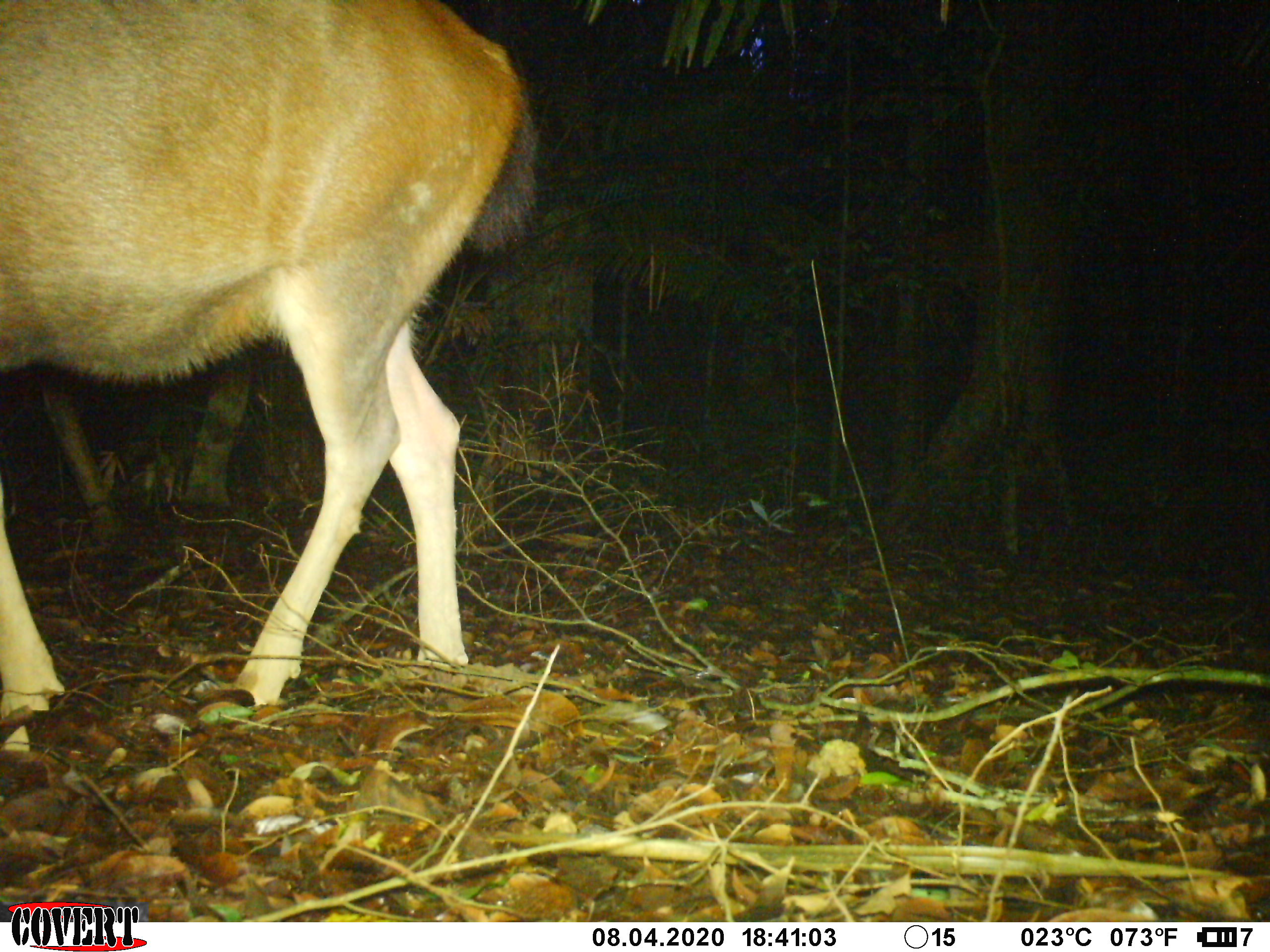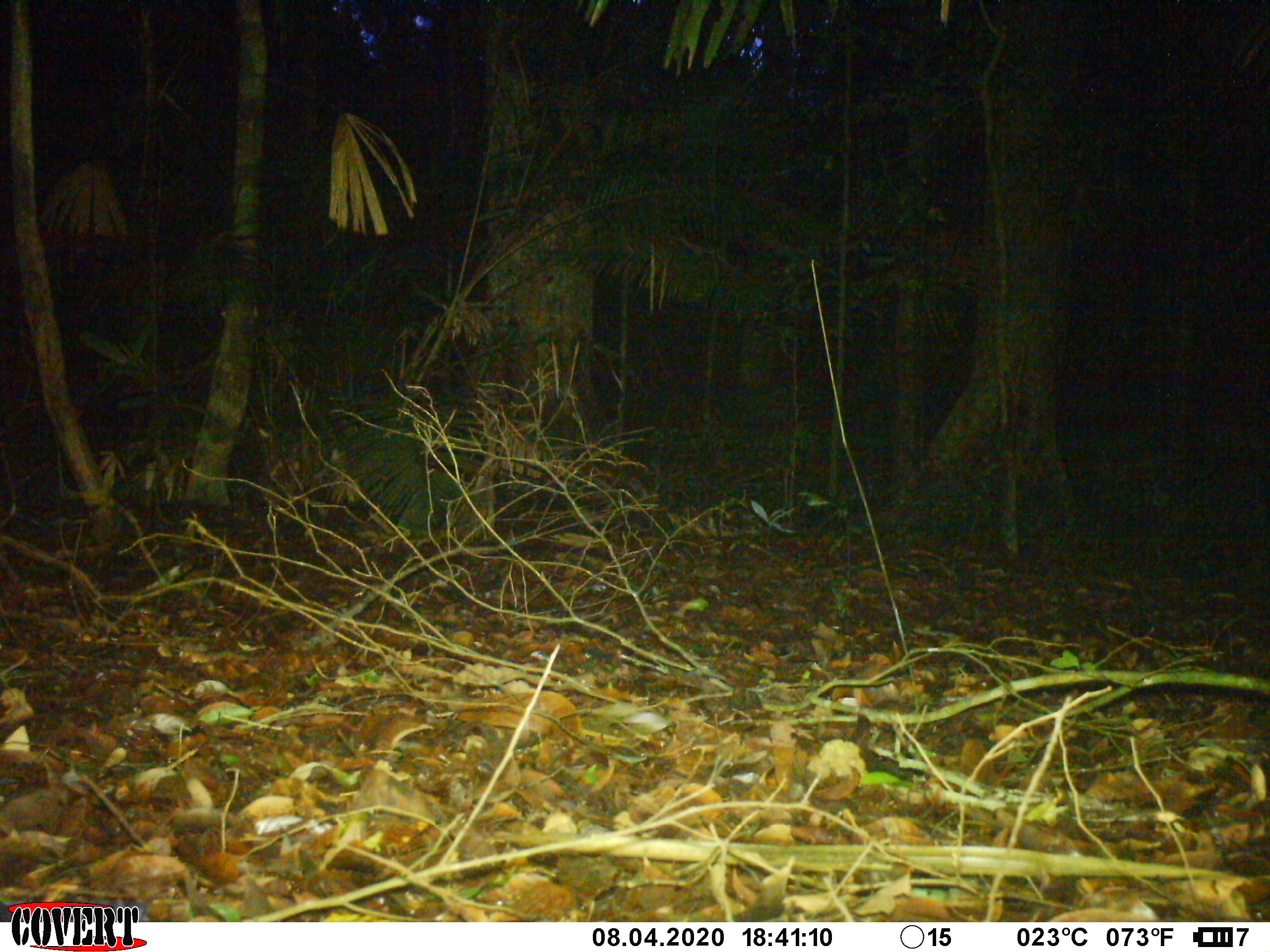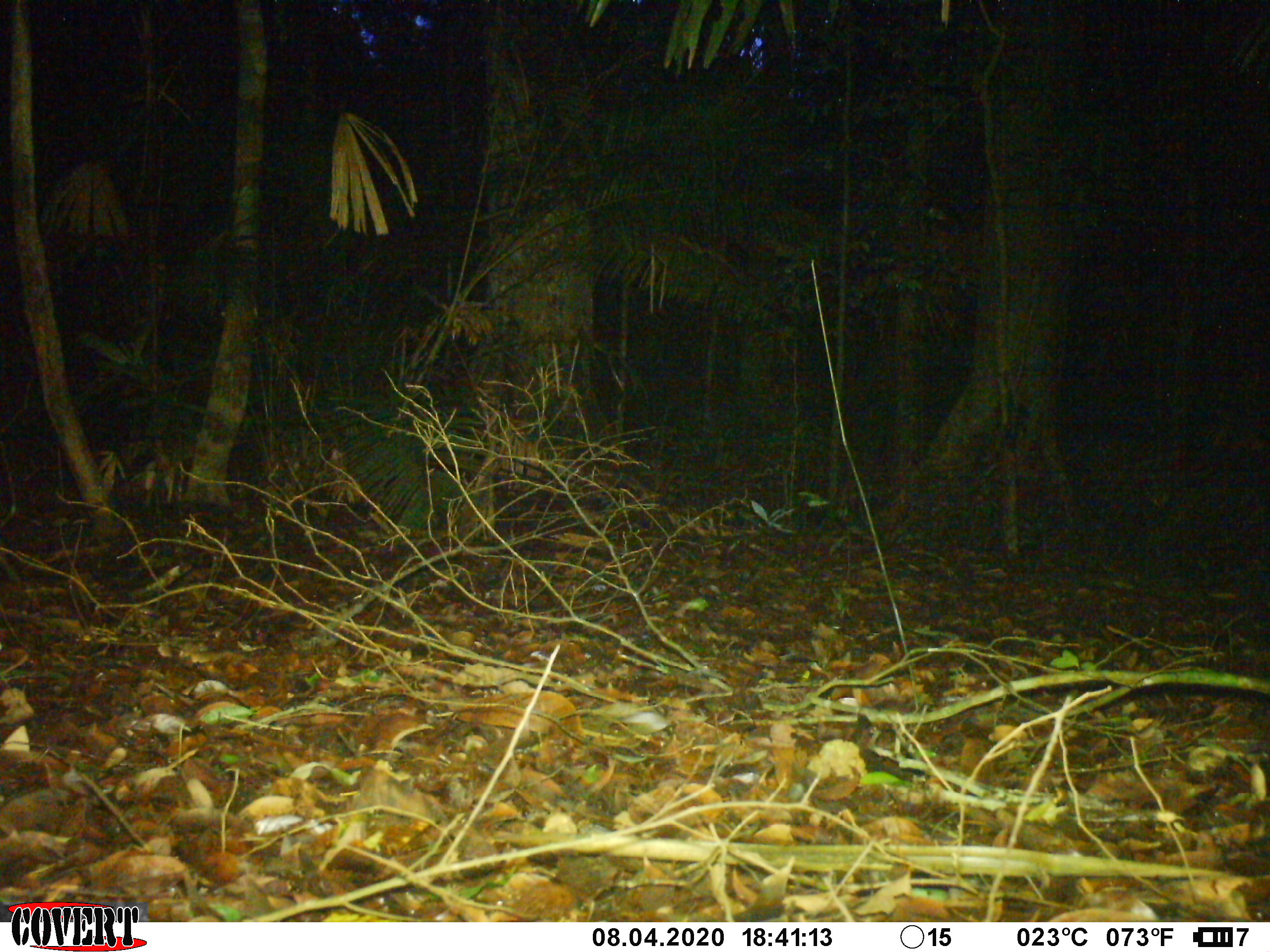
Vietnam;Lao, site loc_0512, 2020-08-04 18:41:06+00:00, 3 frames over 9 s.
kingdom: Animalia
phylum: Chordata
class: Mammalia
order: Artiodactyla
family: Cervidae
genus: Rusa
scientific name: Rusa unicolor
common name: sambar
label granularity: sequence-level